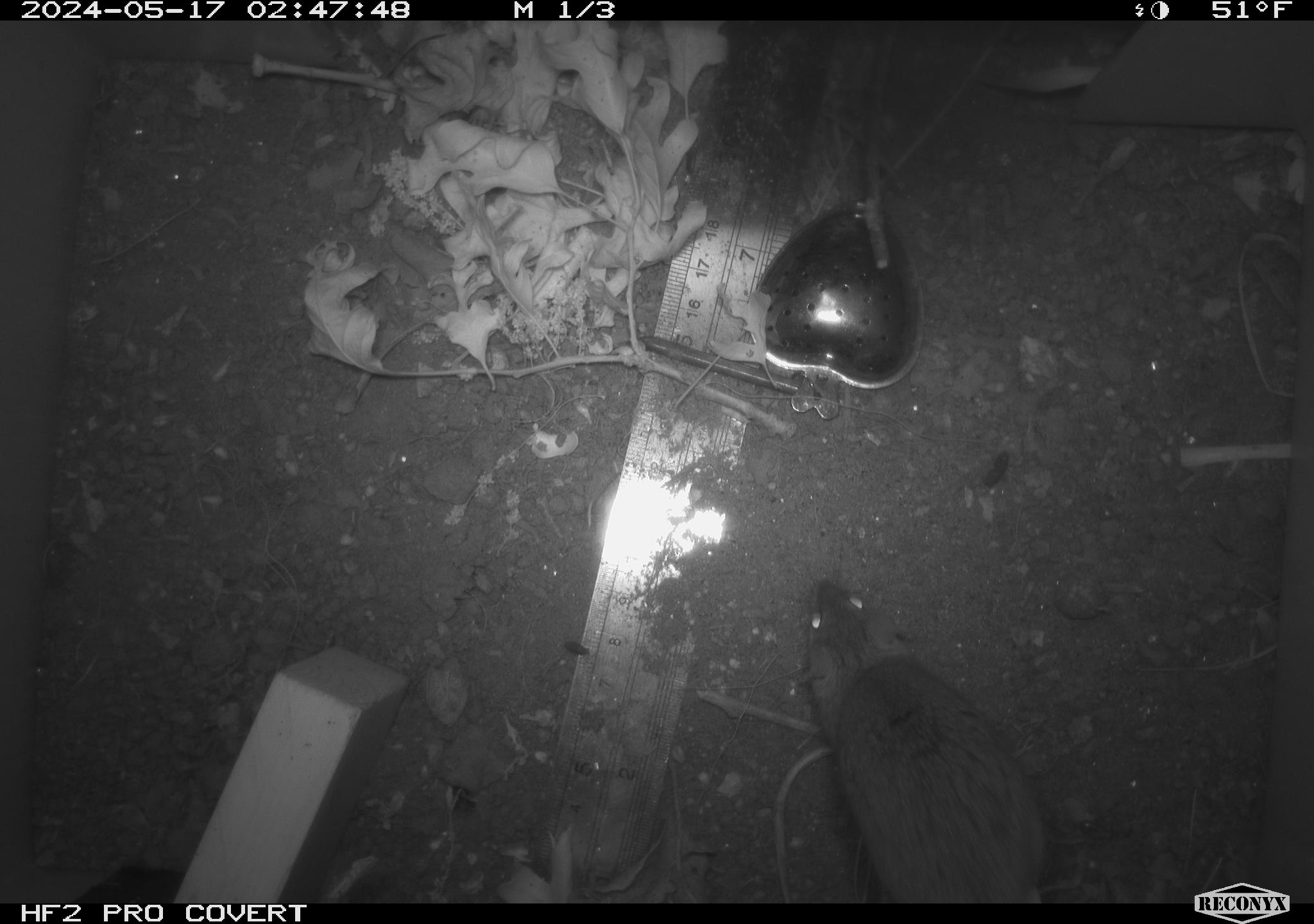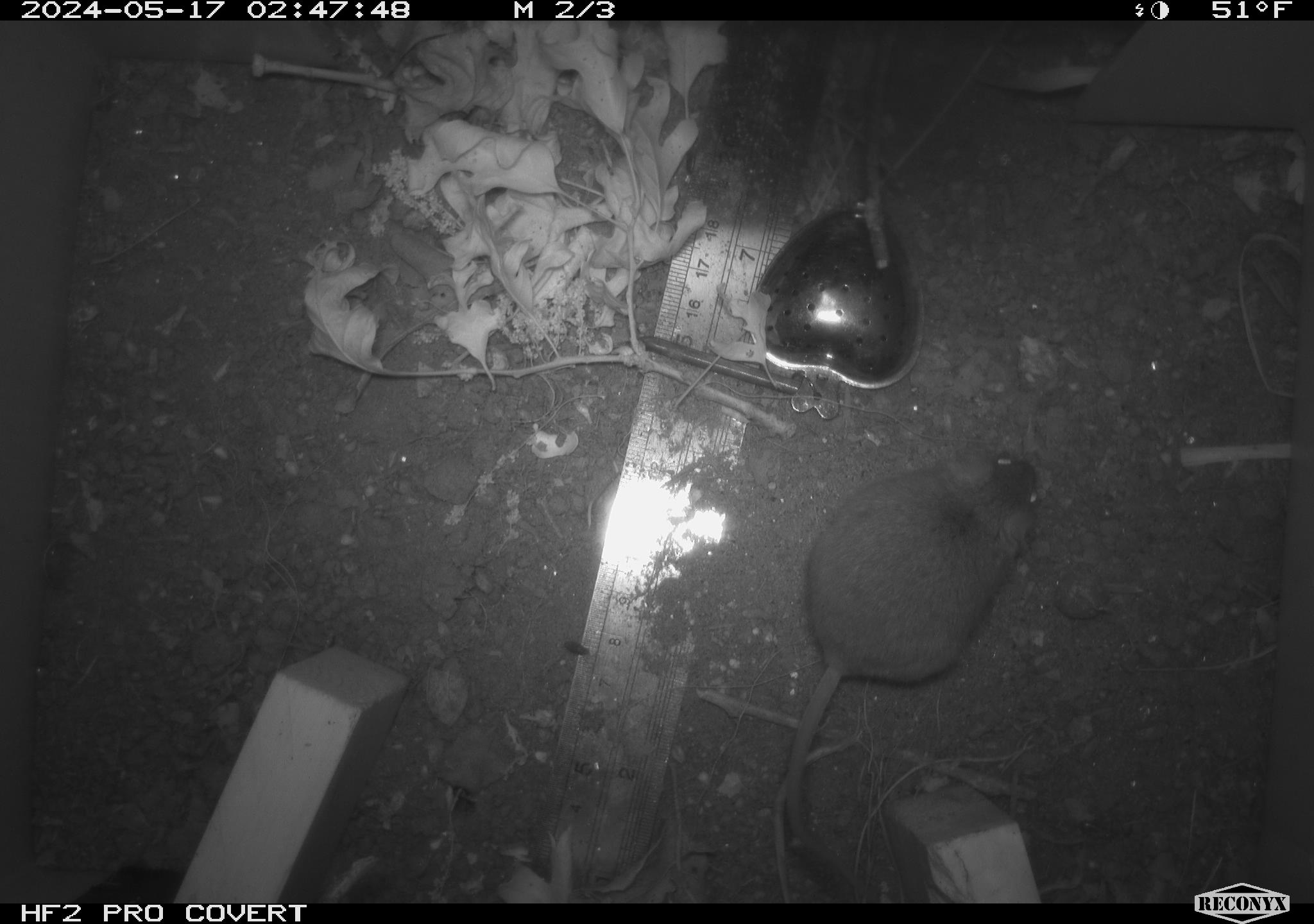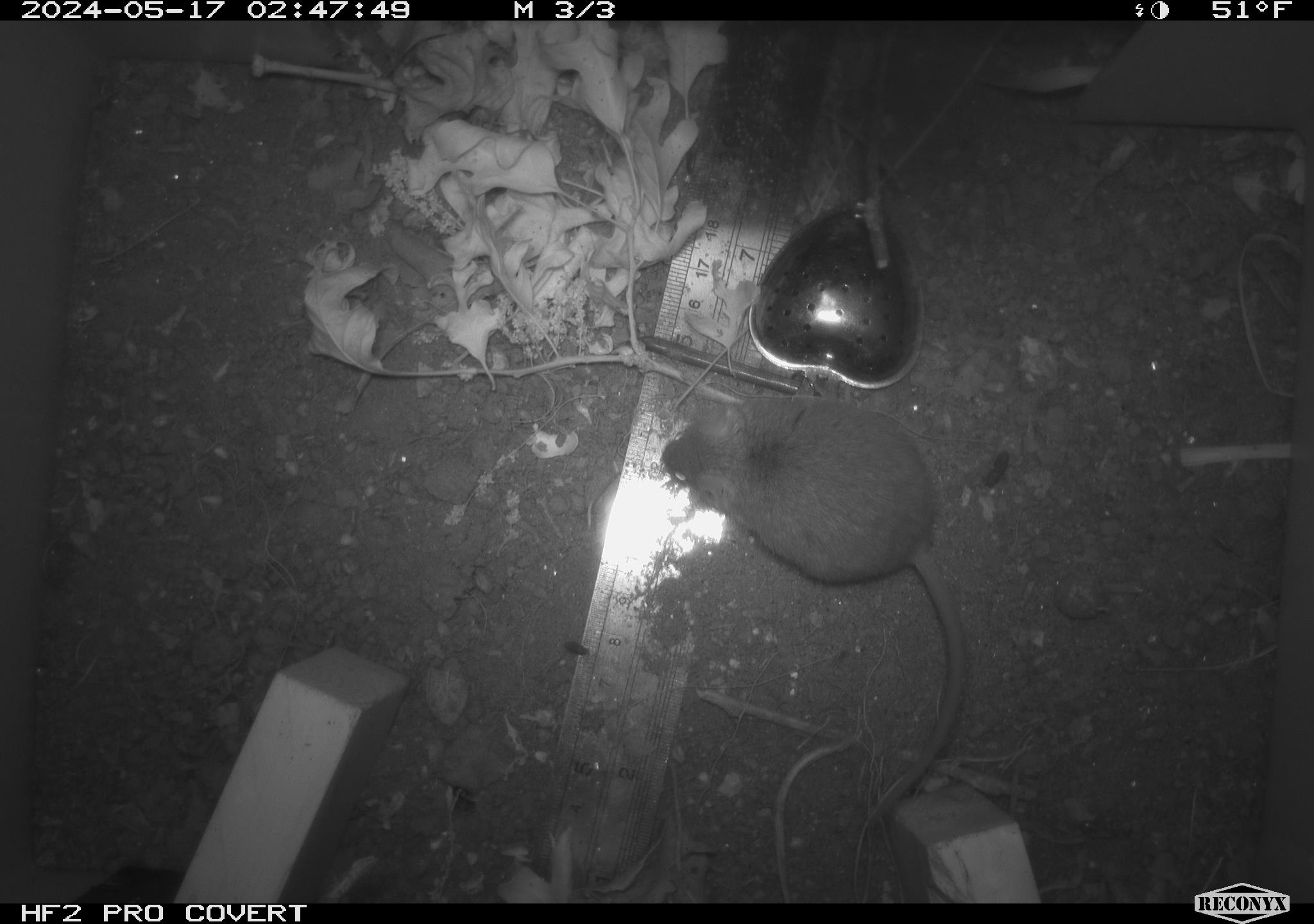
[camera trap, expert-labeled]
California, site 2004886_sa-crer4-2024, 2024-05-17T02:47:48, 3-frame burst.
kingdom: Animalia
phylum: Chordata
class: Mammalia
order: Rodentia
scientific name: Rodentia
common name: mouse species